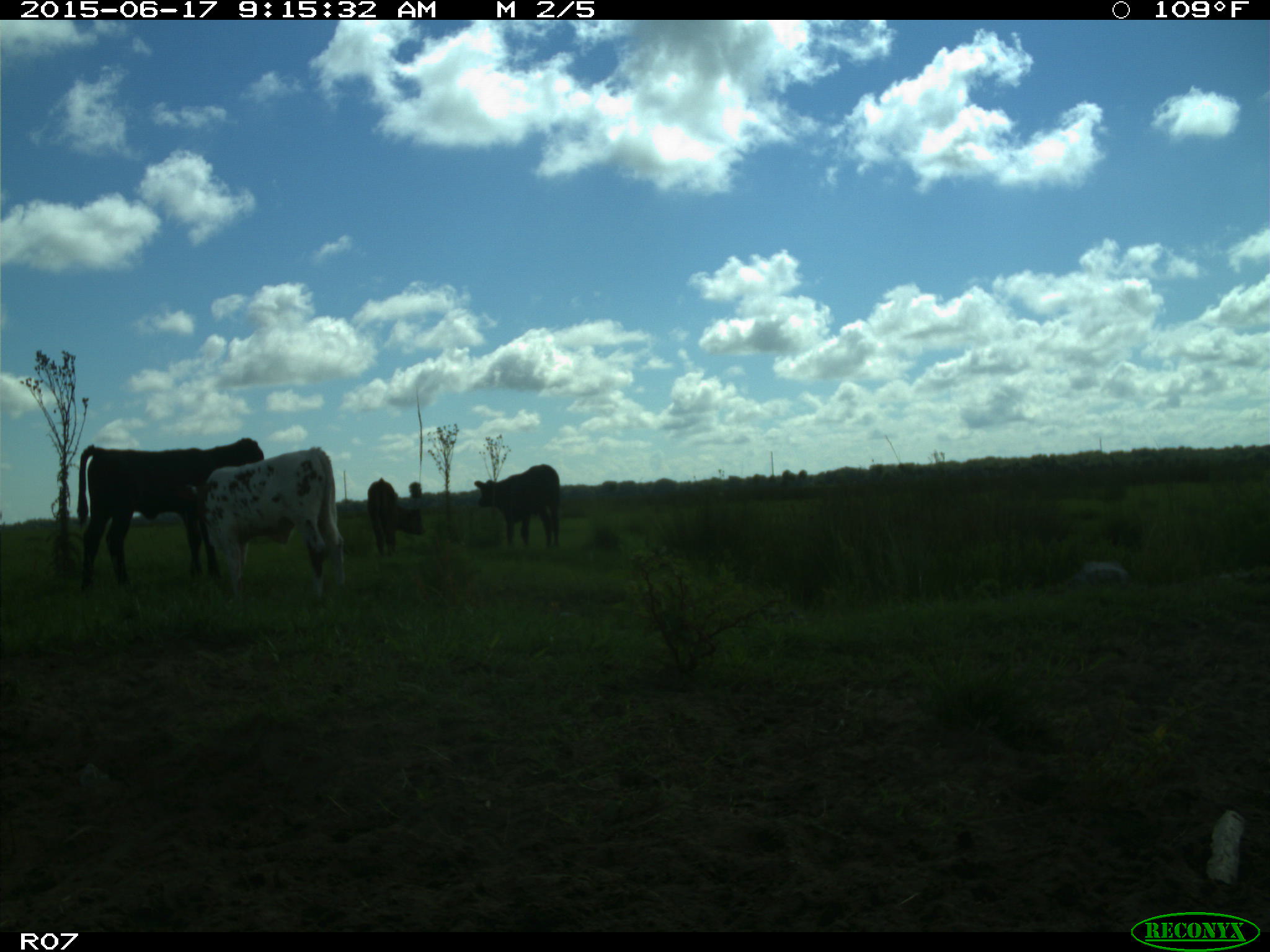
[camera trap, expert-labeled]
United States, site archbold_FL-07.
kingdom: Animalia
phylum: Chordata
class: Mammalia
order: Artiodactyla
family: Bovidae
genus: Bos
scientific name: Bos taurus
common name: domestic cow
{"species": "Bos taurus (domestic cow)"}